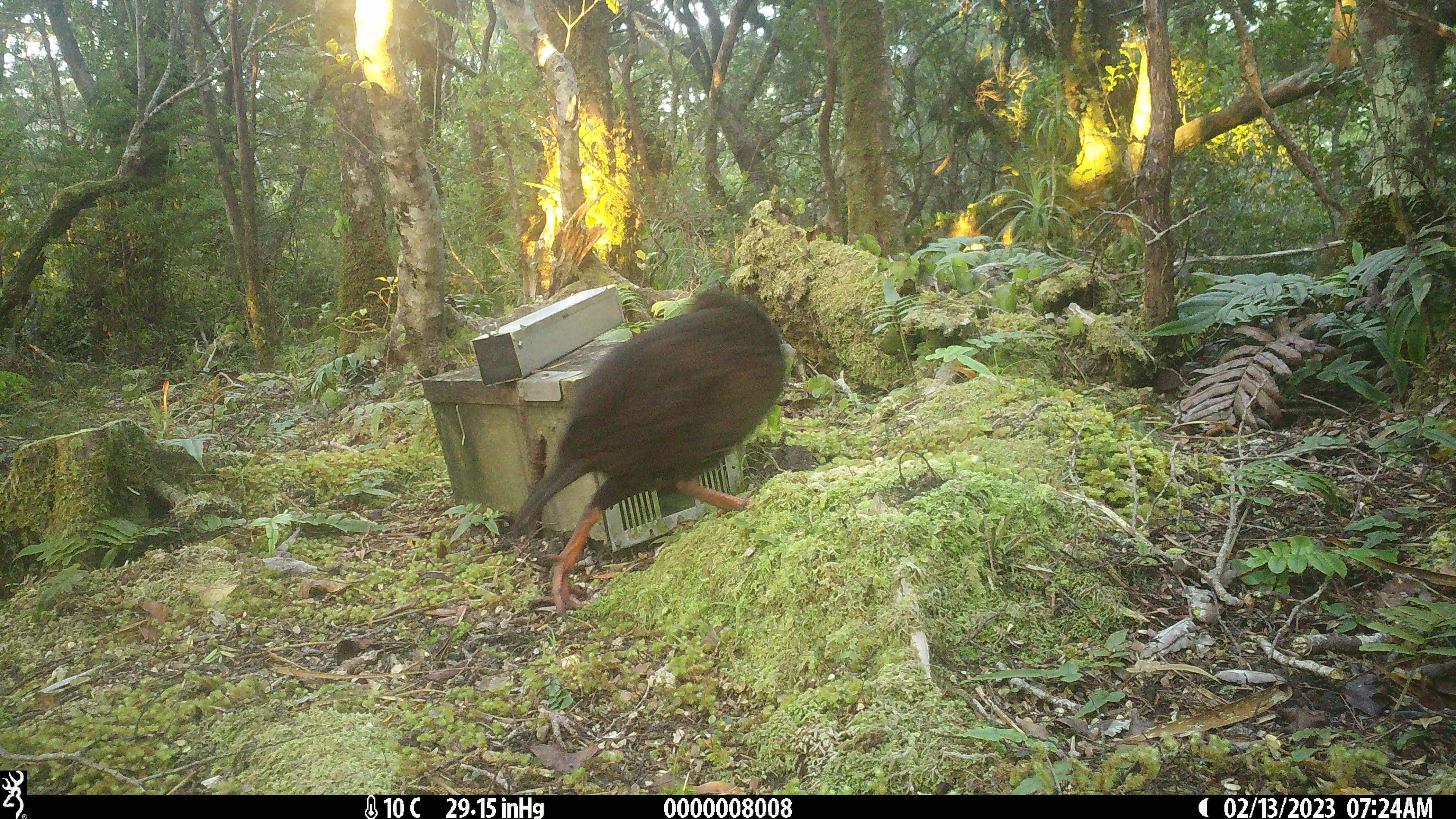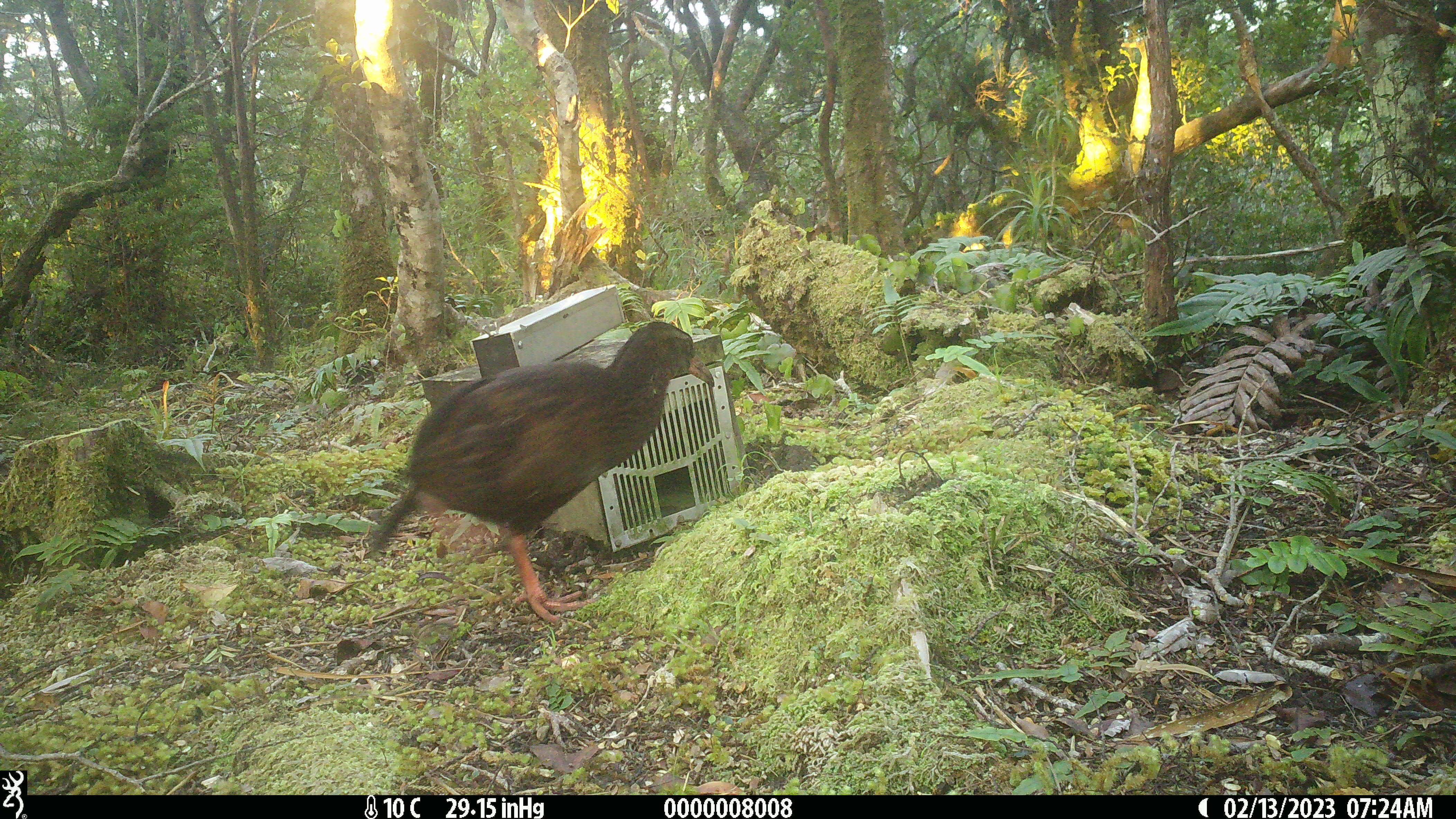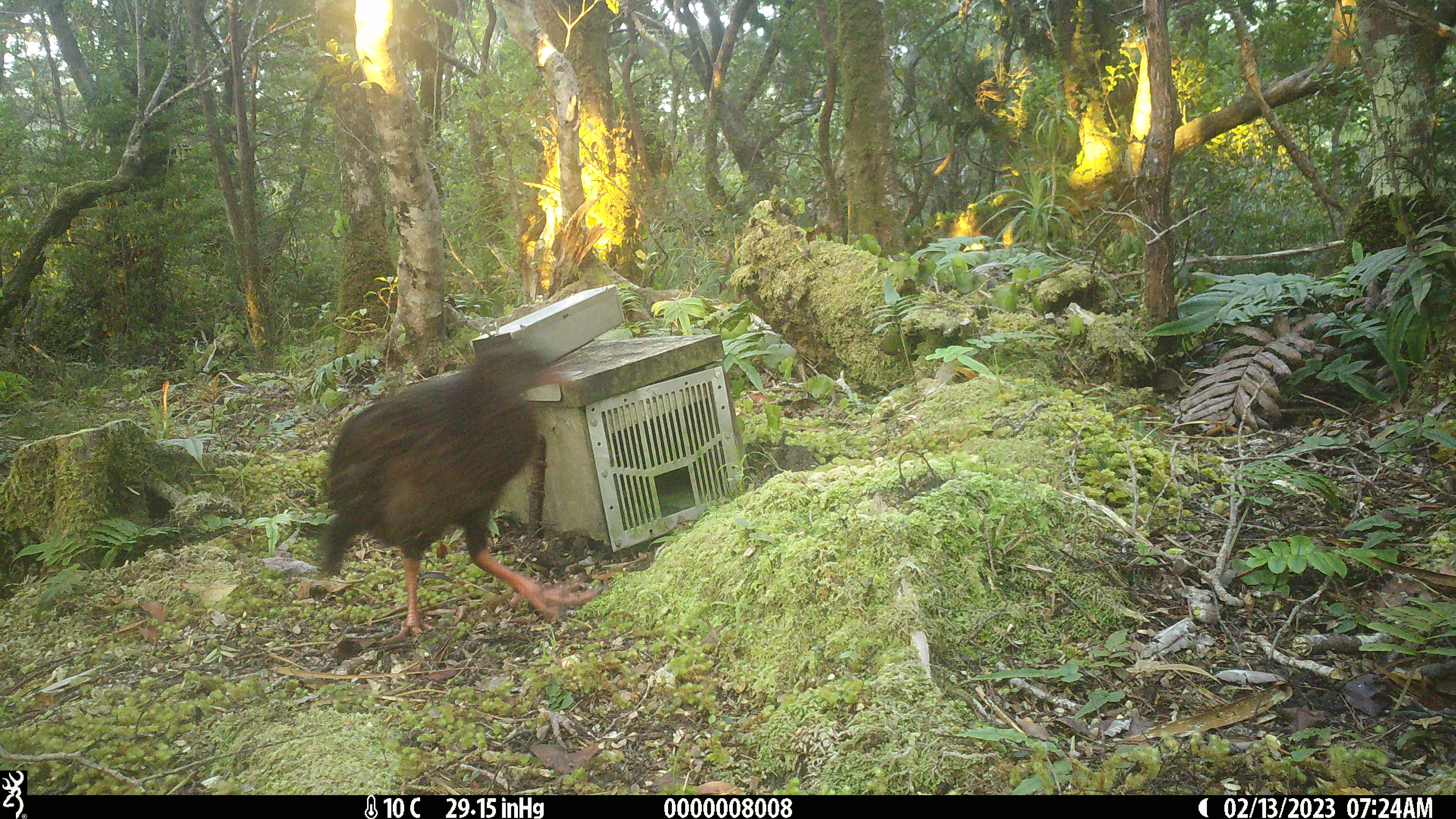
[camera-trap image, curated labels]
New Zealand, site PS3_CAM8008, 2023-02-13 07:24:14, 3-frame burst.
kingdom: Animalia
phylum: Chordata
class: Aves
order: Gruiformes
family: Rallidae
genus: Gallirallus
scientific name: Gallirallus australis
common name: weka